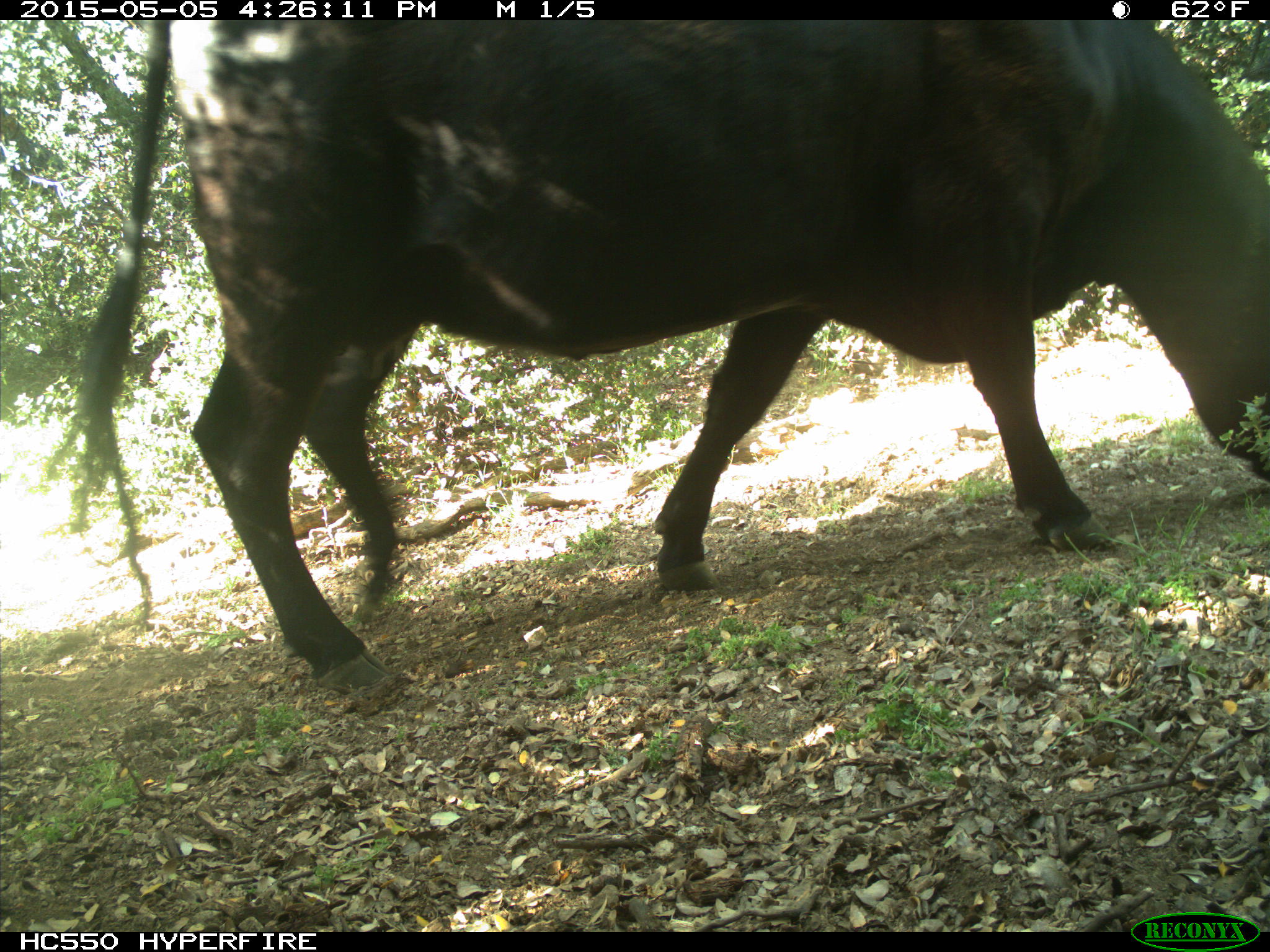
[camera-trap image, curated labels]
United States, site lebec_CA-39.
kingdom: Animalia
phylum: Chordata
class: Mammalia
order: Artiodactyla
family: Bovidae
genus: Bos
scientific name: Bos taurus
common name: domestic cow